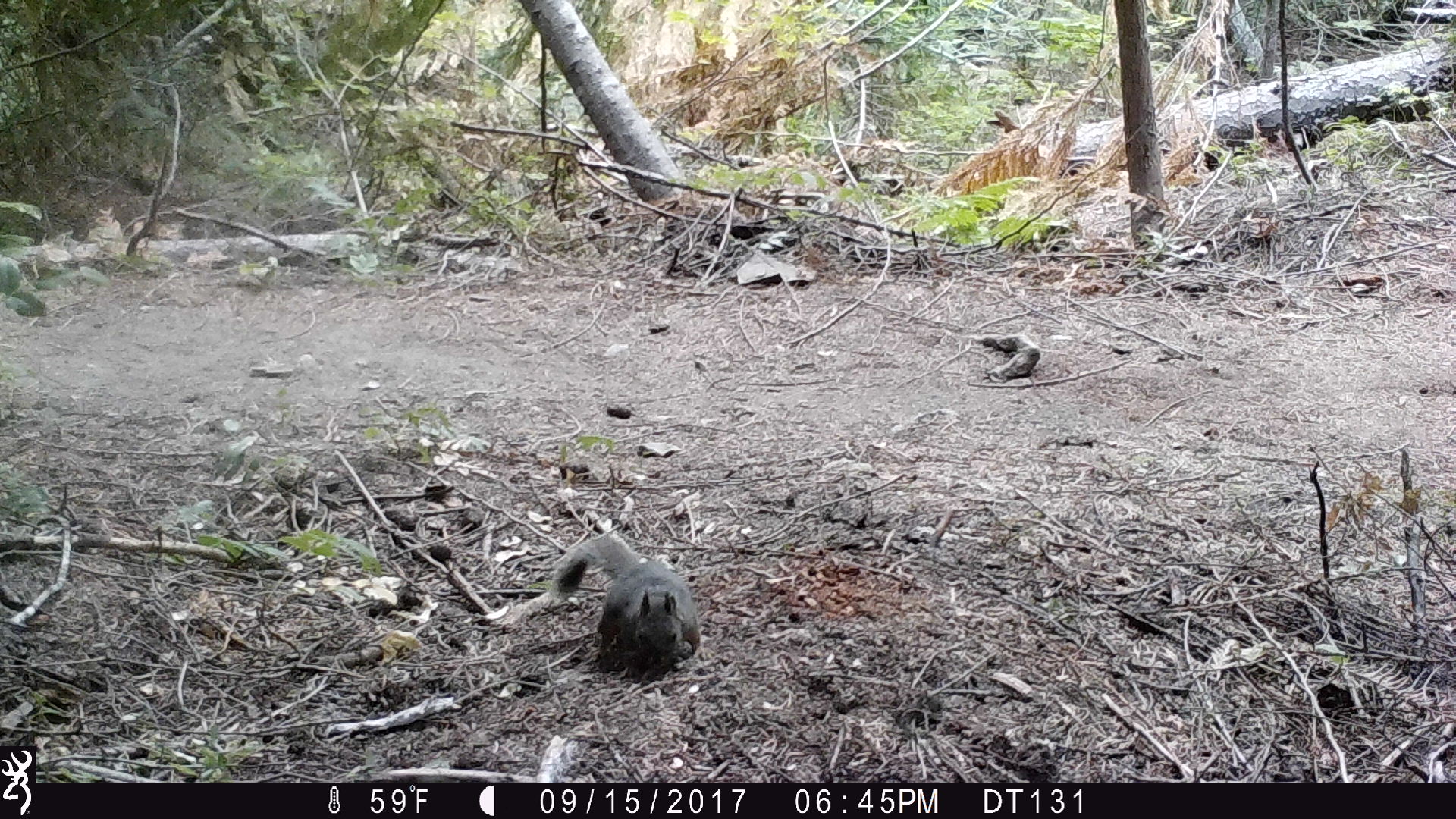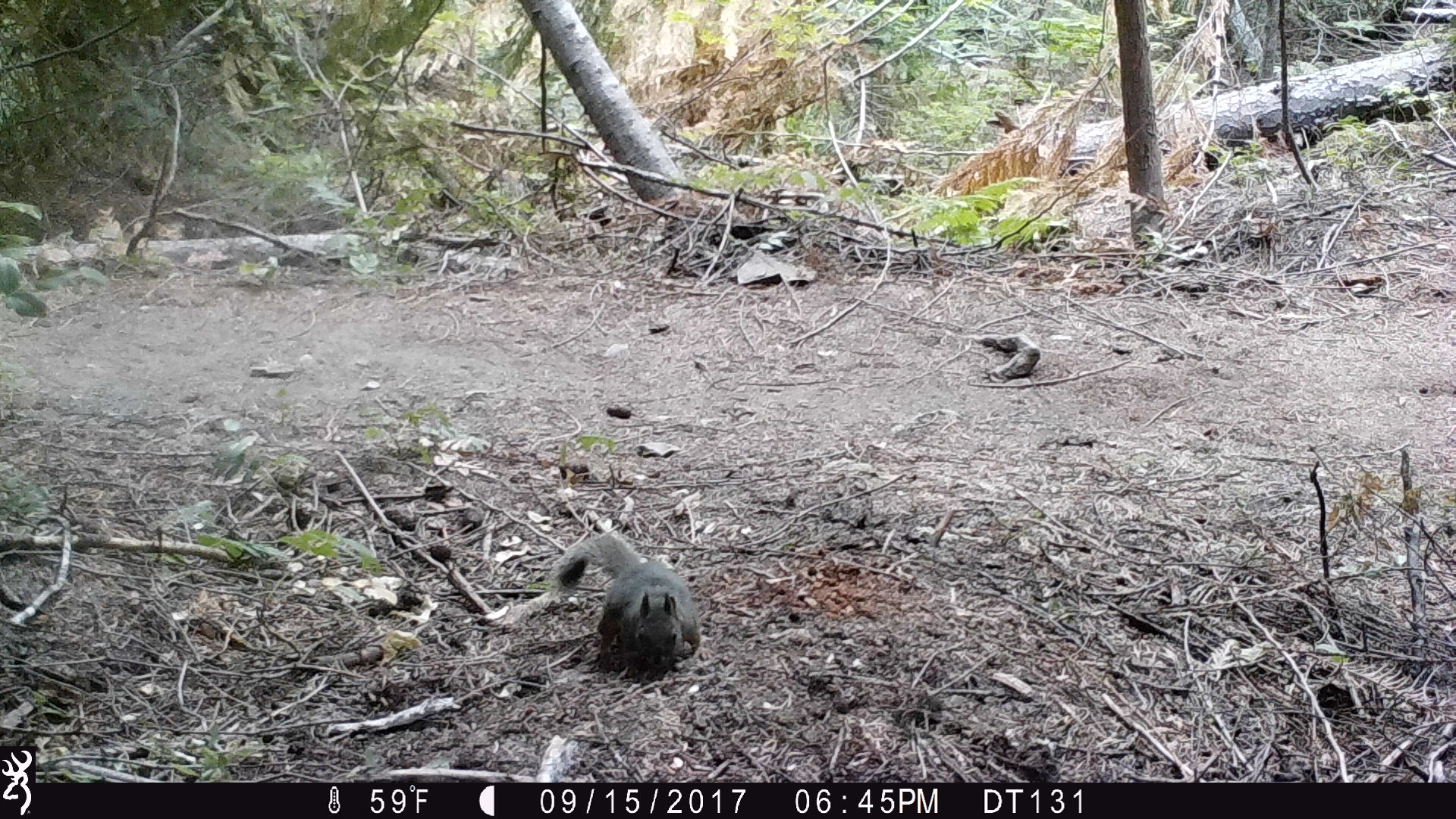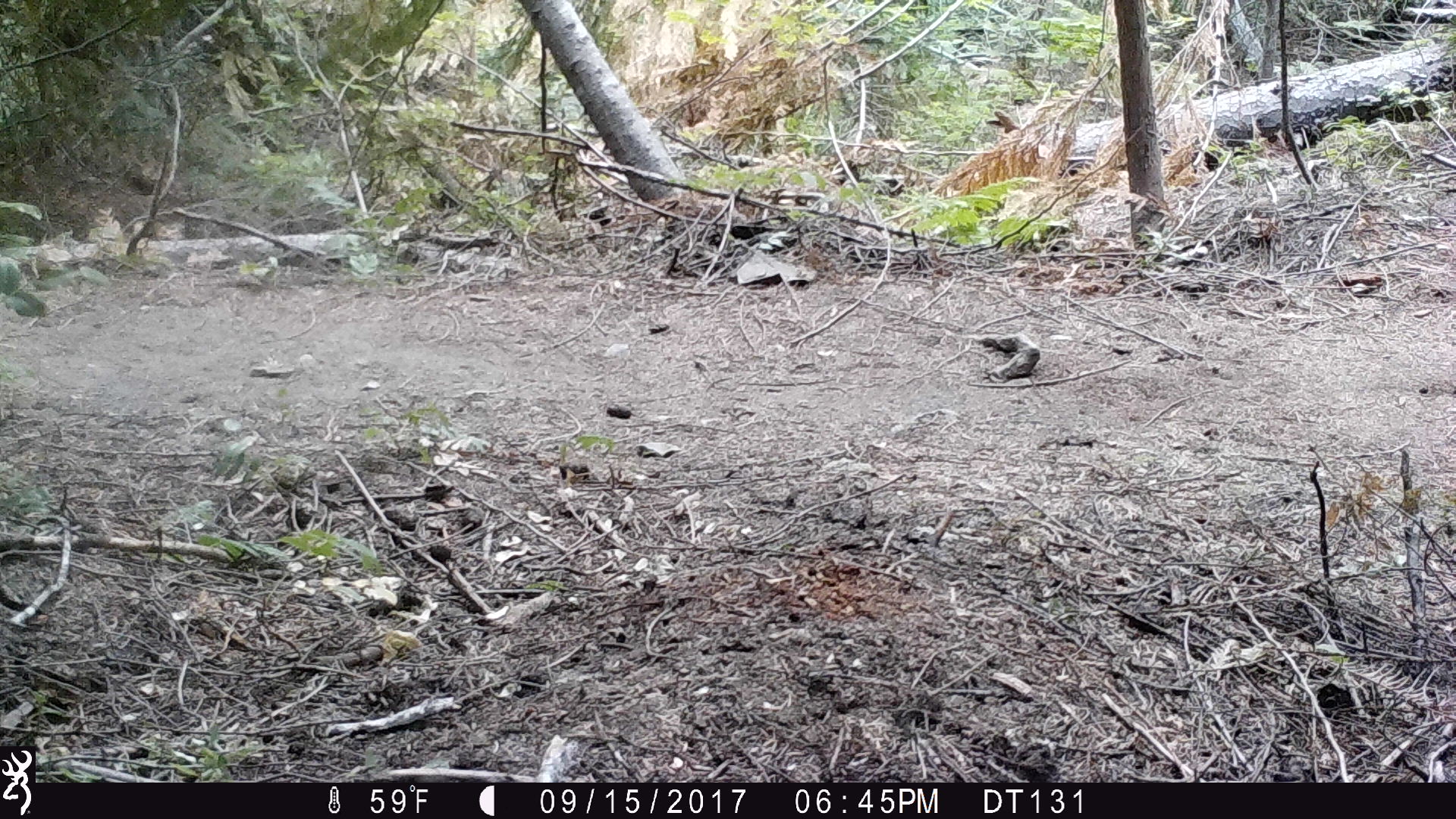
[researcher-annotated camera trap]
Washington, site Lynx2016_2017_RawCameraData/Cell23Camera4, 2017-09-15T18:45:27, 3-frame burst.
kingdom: Animalia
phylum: Chordata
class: Mammalia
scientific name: Mammalia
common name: small mammal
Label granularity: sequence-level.